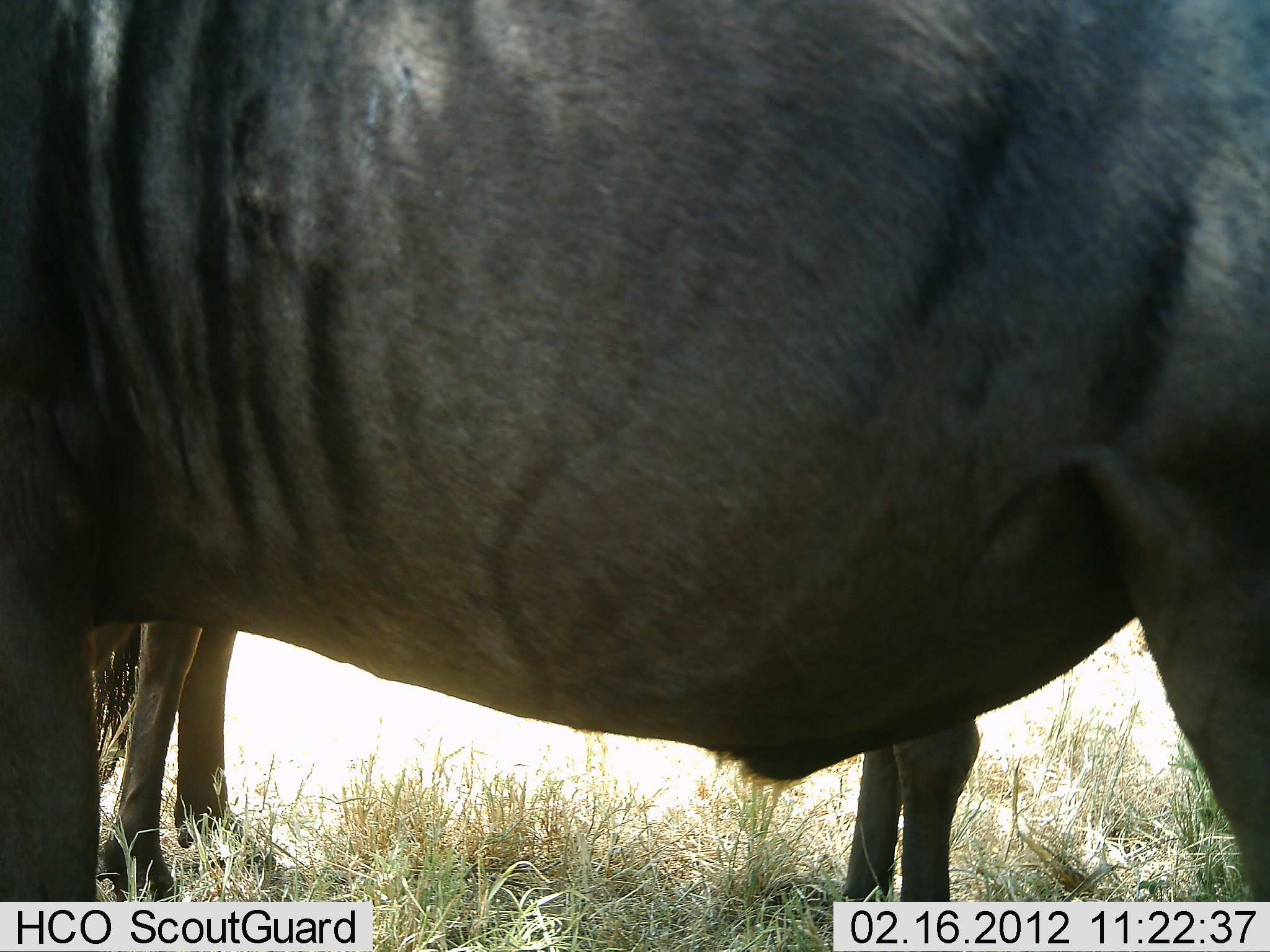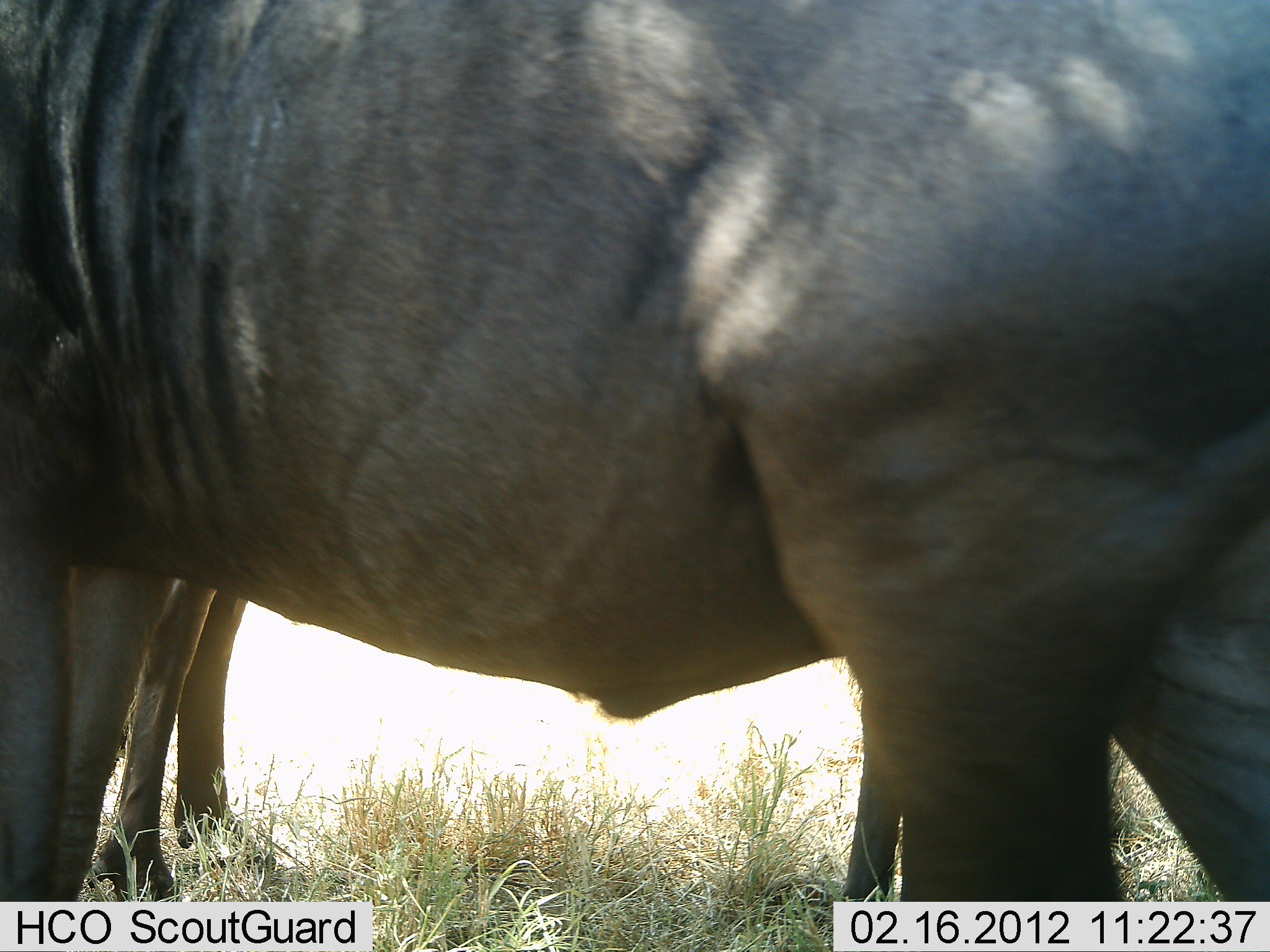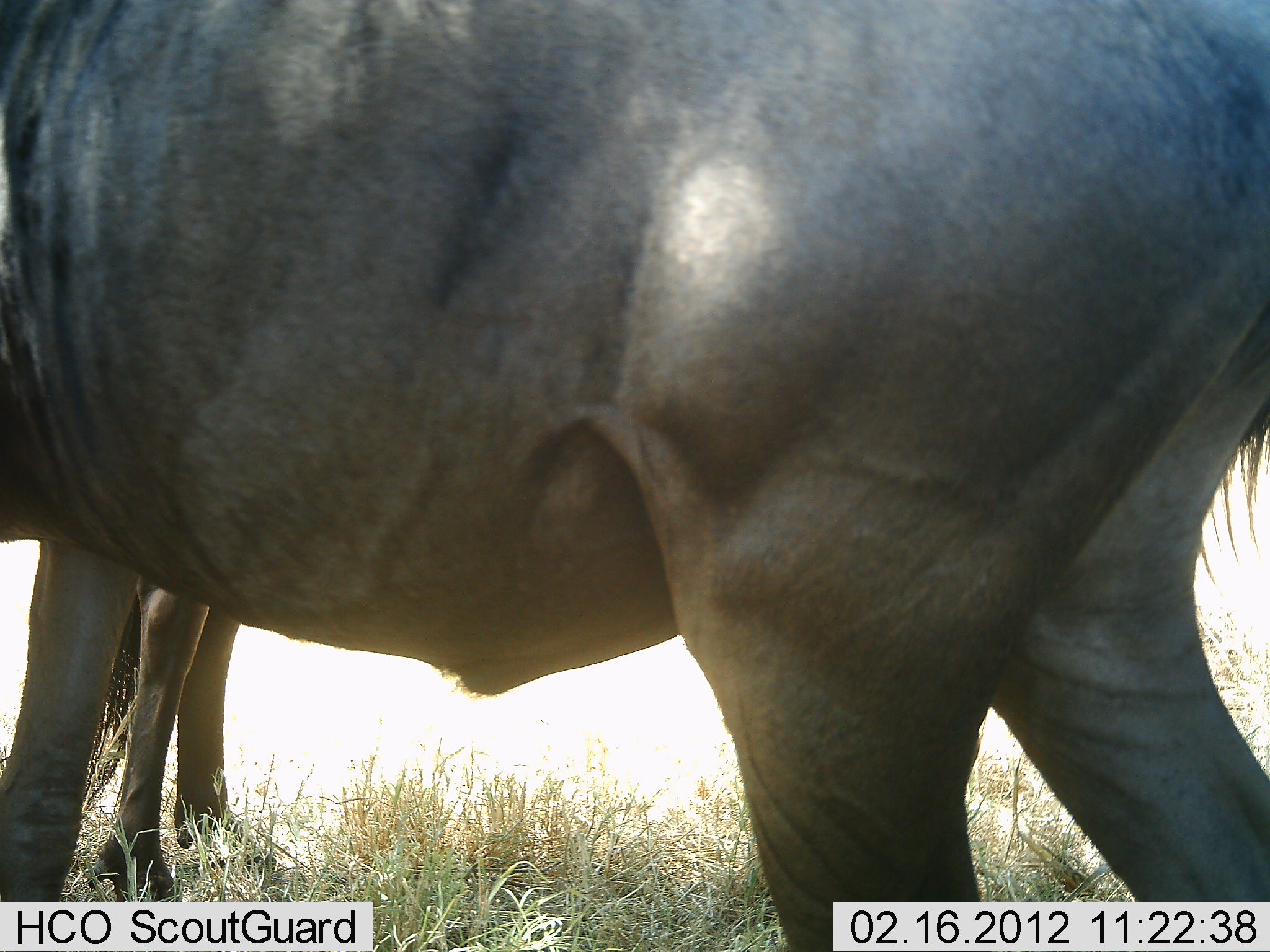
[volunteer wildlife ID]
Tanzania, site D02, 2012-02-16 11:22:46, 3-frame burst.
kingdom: Animalia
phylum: Chordata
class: Mammalia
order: Artiodactyla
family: Bovidae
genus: Connochaetes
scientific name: Connochaetes taurinus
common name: blue wildebeest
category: wildebeest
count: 2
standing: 100%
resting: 0%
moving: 26%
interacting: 0%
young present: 0%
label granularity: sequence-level